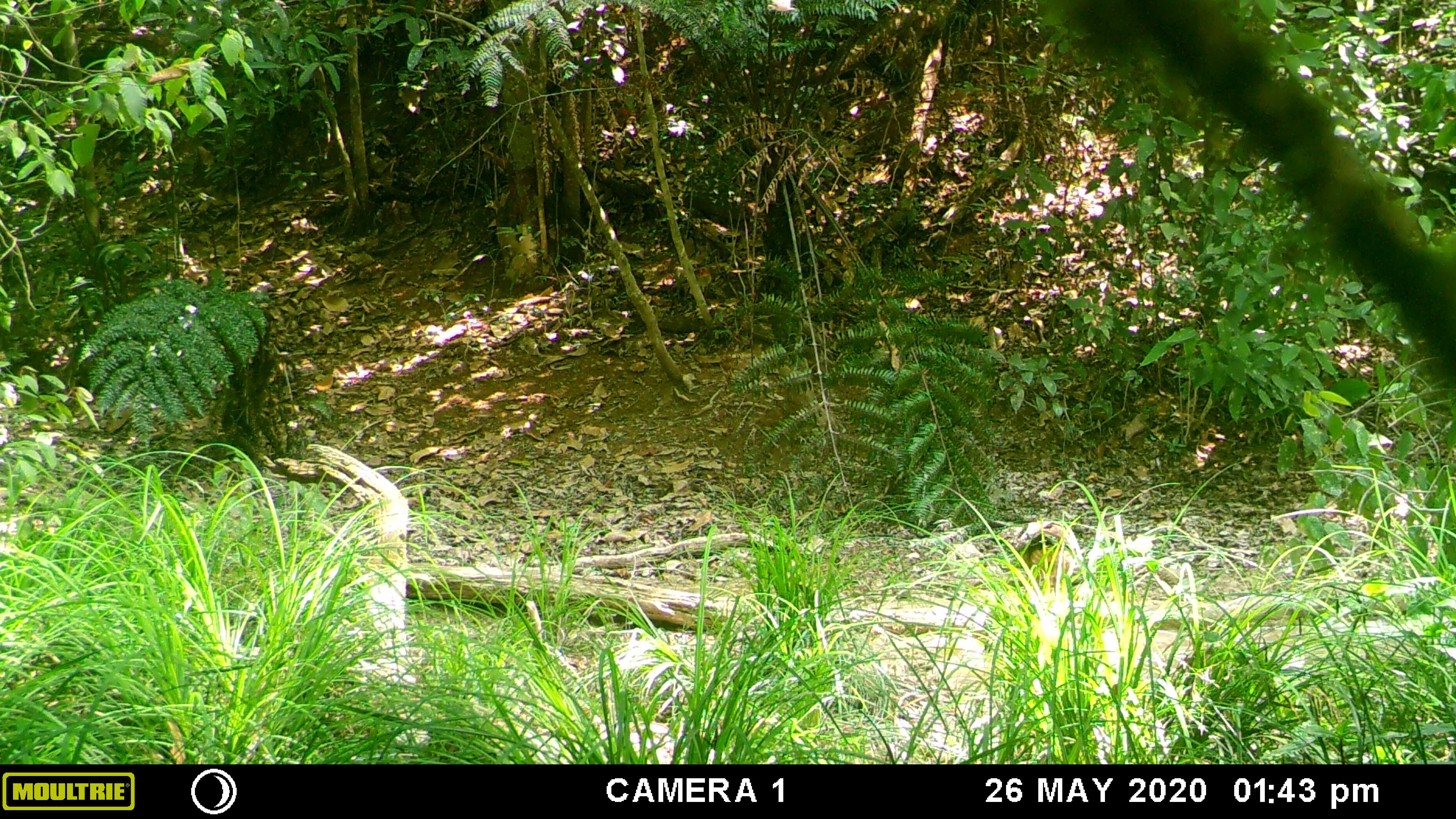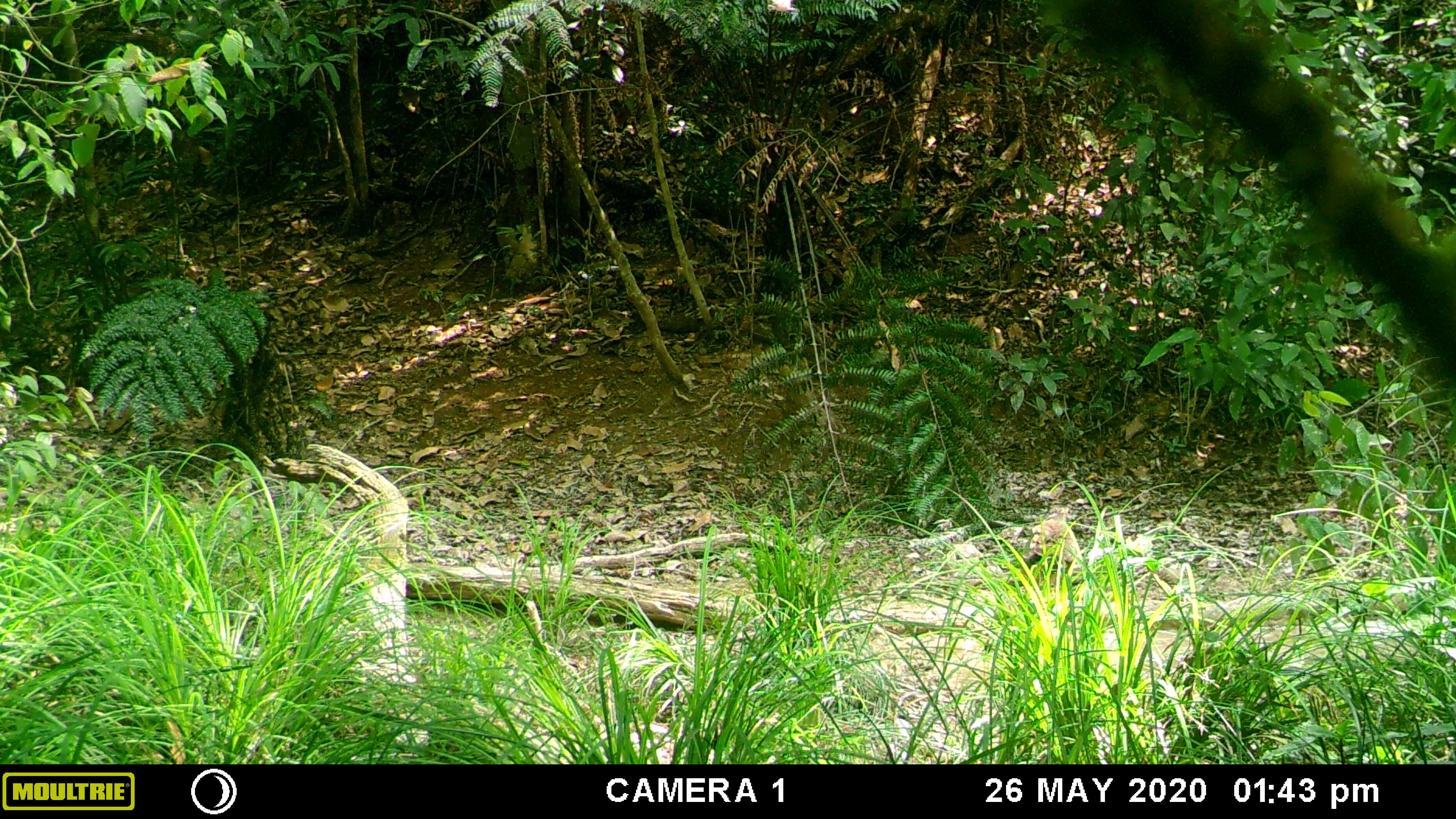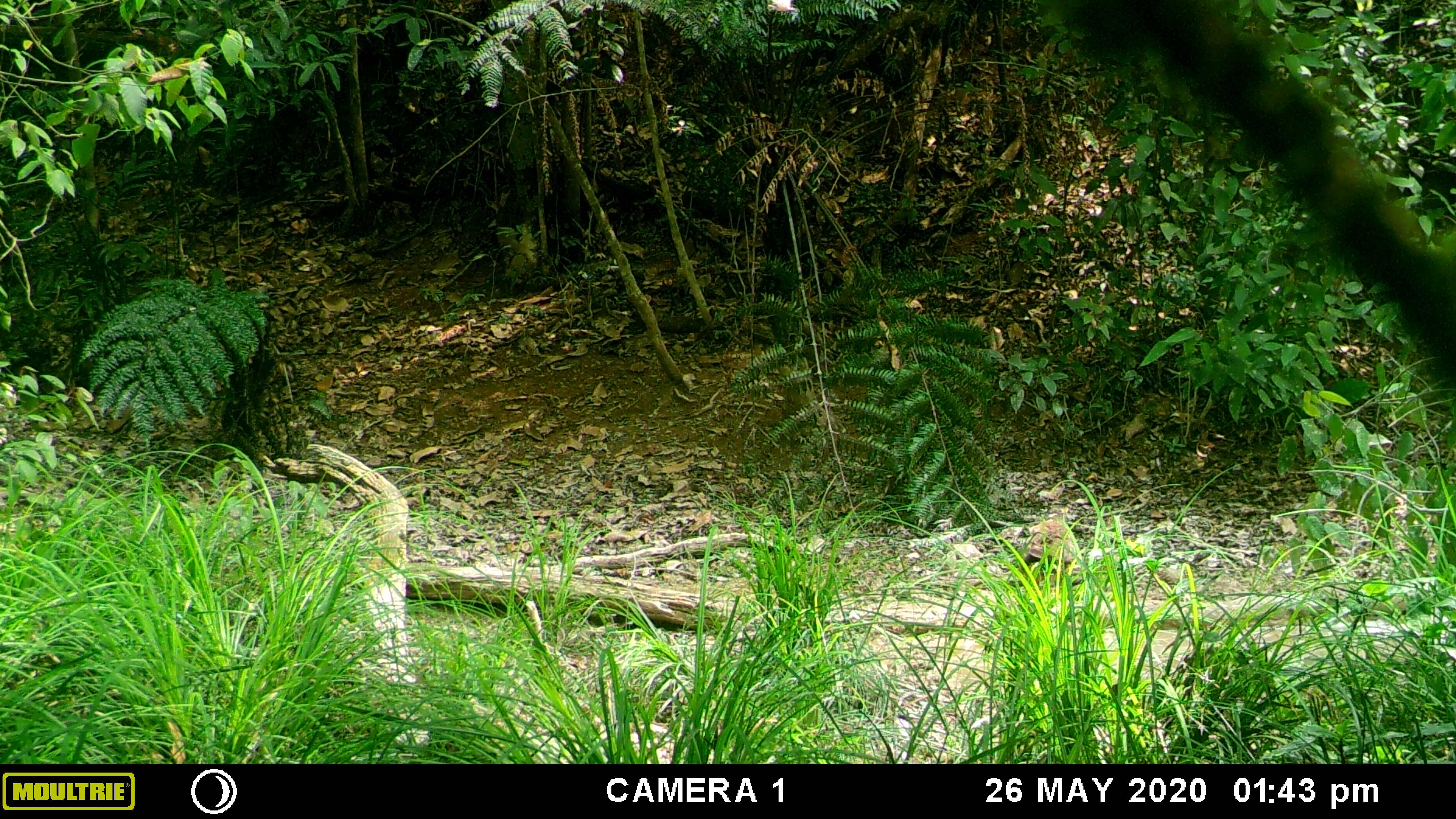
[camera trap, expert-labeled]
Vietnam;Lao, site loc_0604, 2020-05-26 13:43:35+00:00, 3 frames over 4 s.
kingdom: Animalia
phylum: Chordata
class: Aves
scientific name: Aves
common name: bird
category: unidentified bird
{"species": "unidentified bird (bird) (Aves)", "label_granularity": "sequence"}